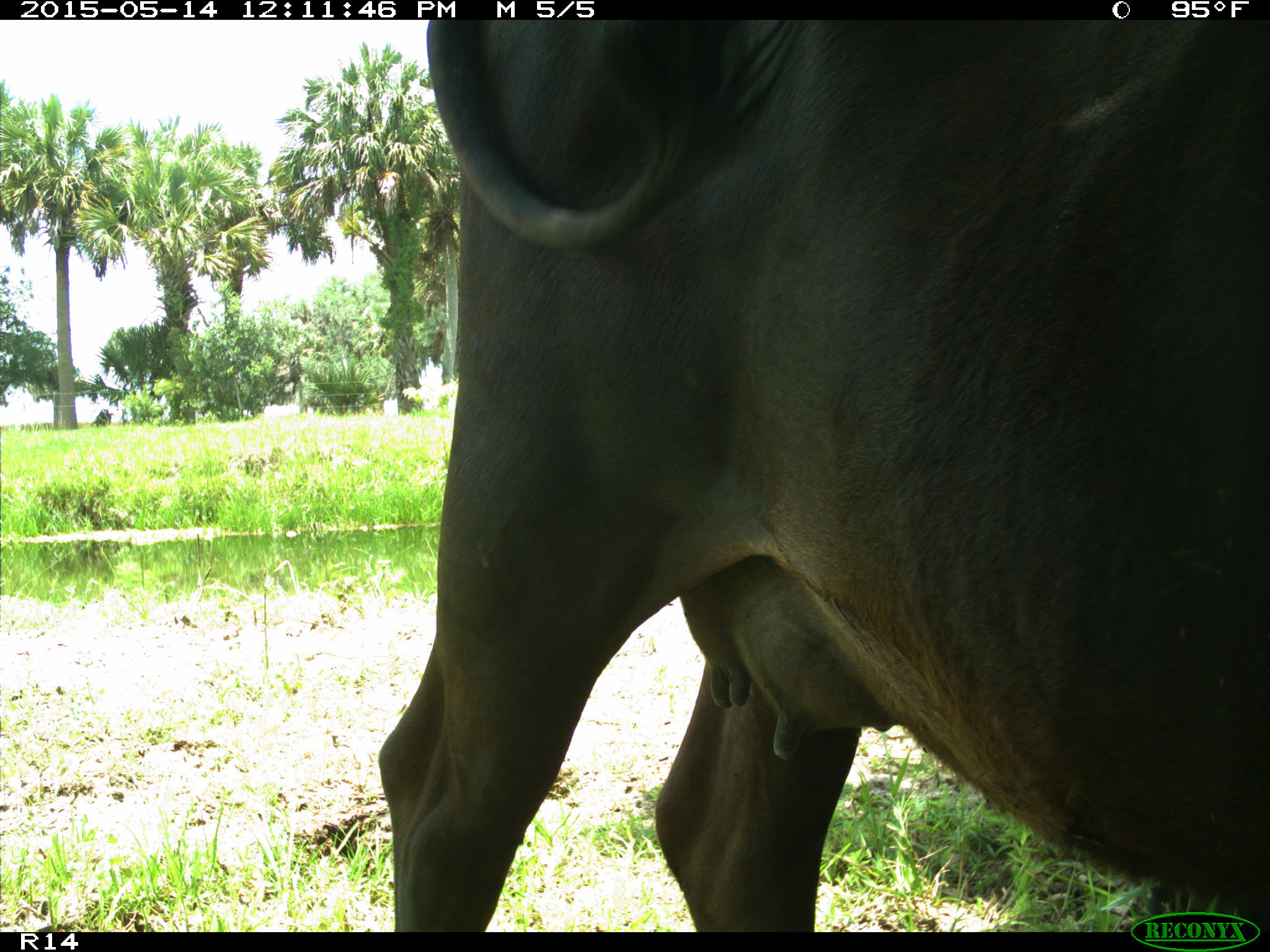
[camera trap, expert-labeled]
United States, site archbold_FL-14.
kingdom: Animalia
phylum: Chordata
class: Mammalia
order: Artiodactyla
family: Bovidae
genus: Bos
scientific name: Bos taurus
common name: domestic cow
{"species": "Bos taurus (domestic cow)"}